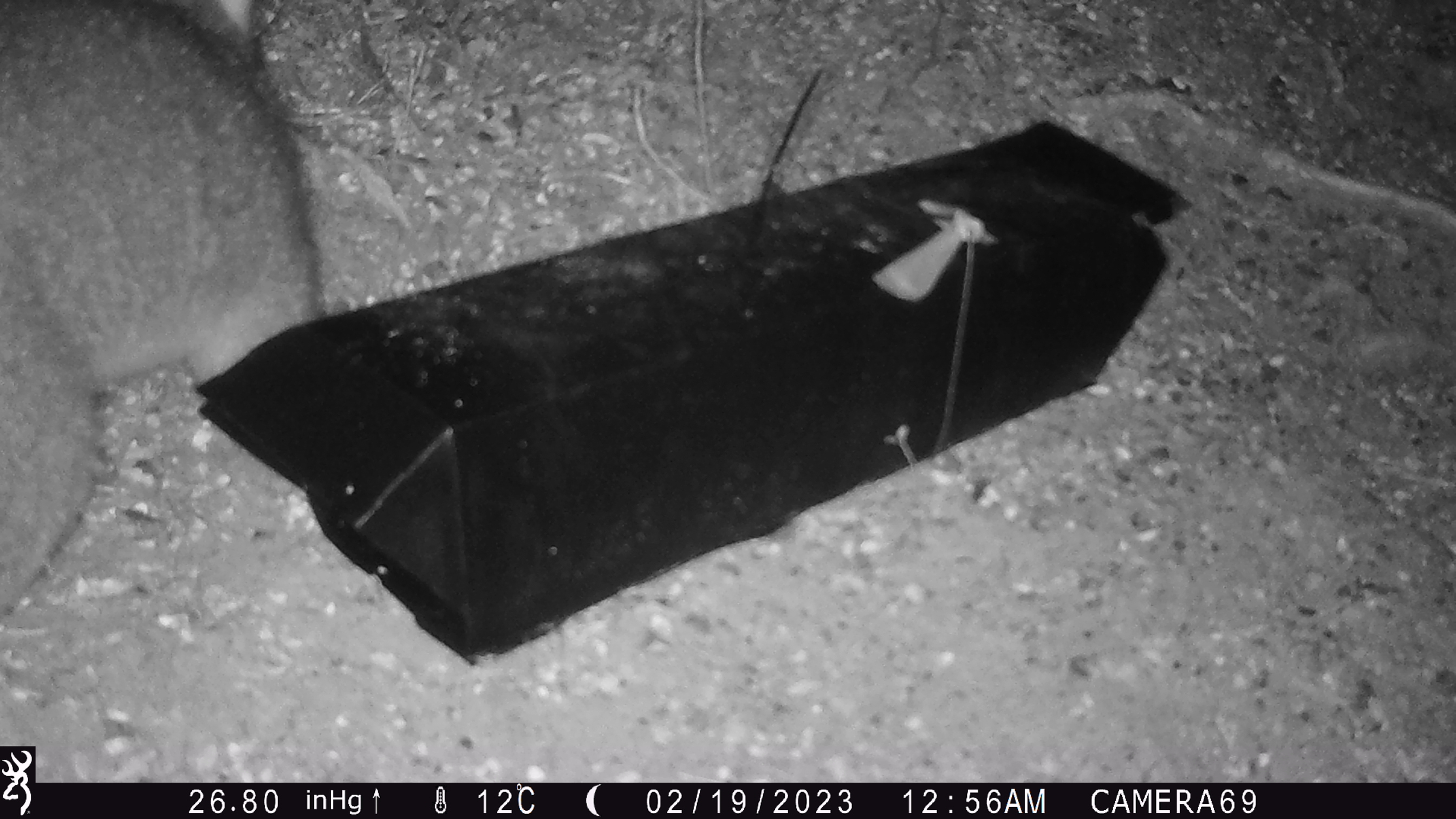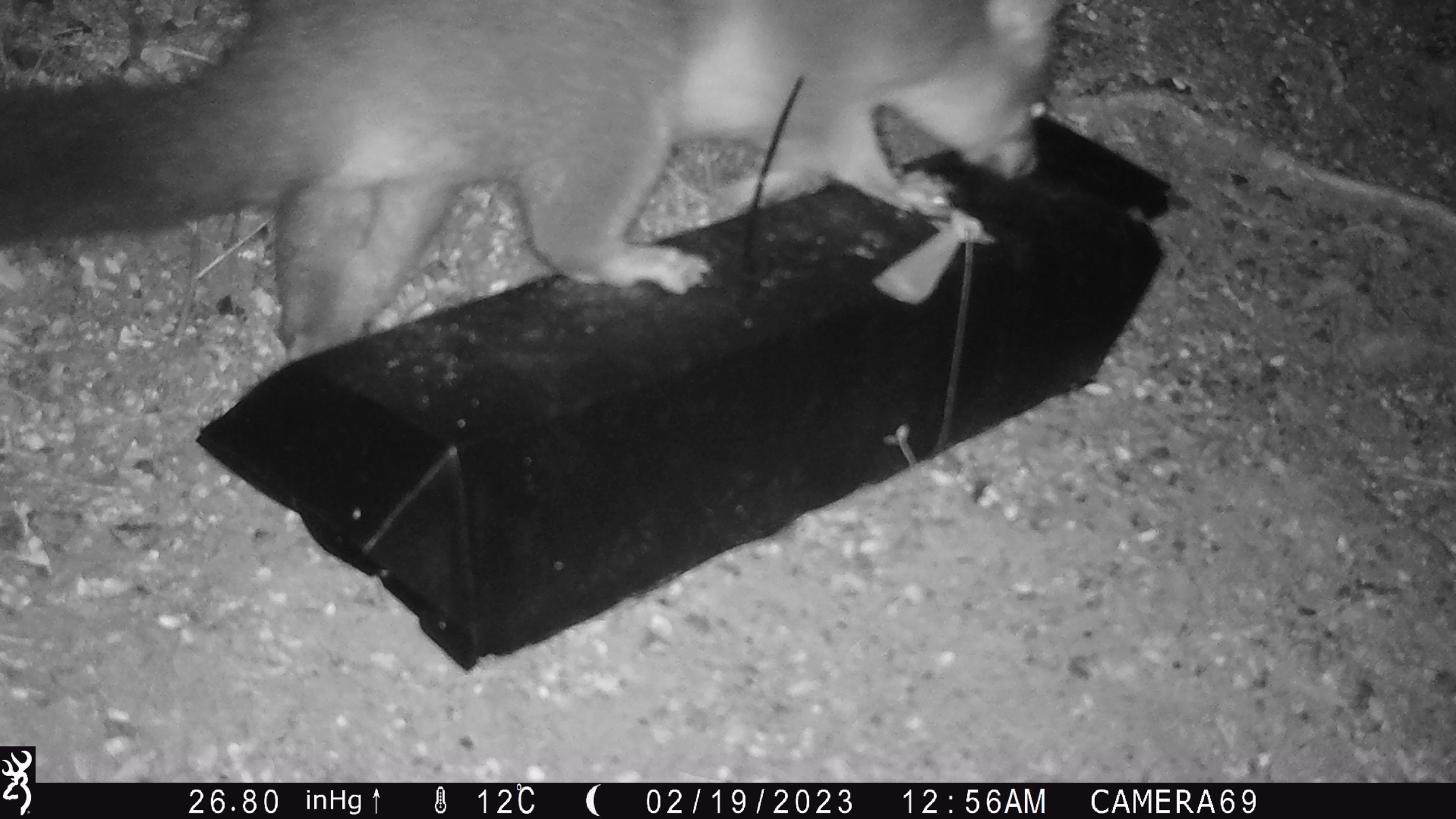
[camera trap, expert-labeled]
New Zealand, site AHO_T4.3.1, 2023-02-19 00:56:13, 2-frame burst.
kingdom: Animalia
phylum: Chordata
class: Mammalia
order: Carnivora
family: Mustelidae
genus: Mustela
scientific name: Mustela erminea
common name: stoat